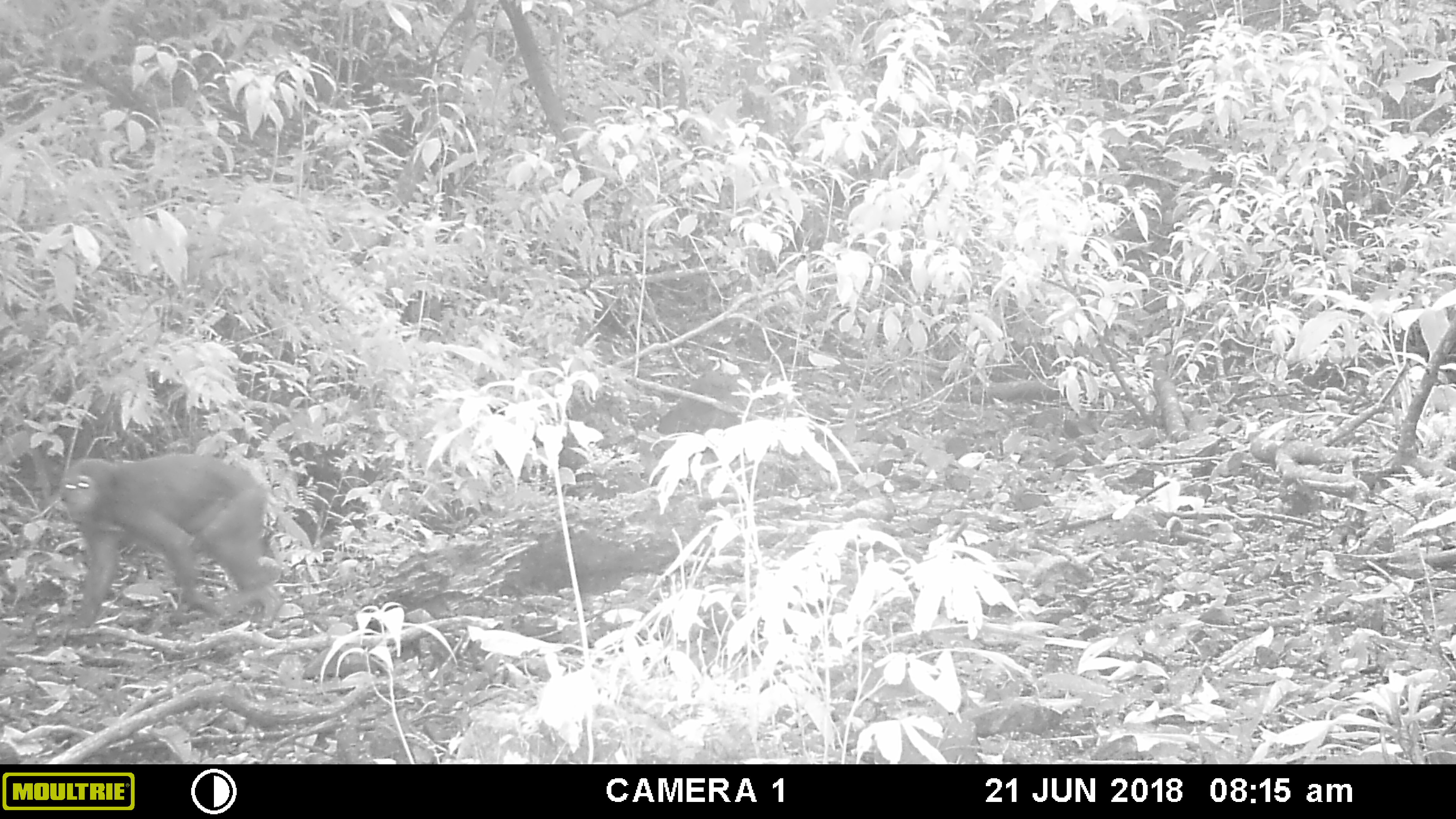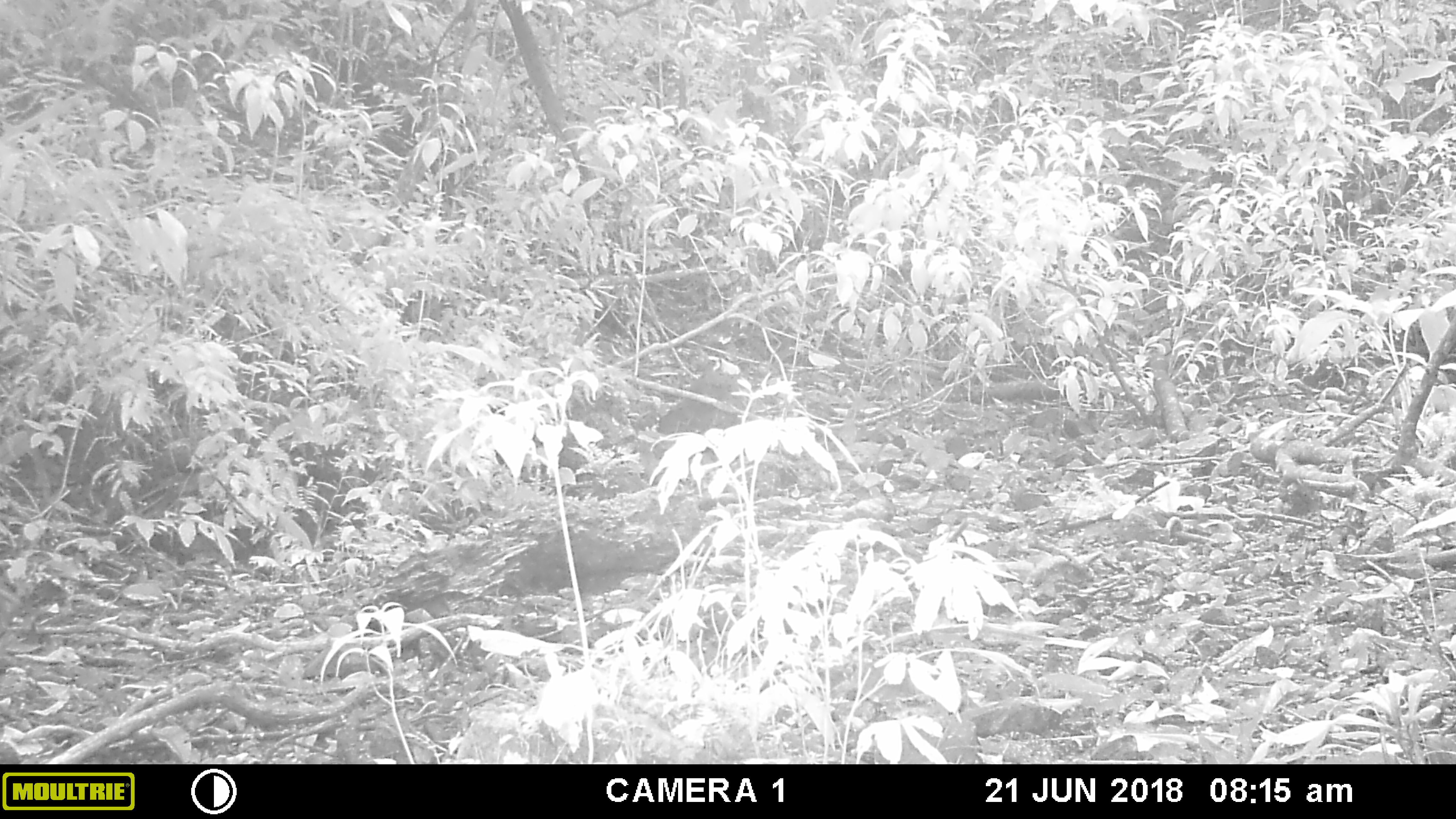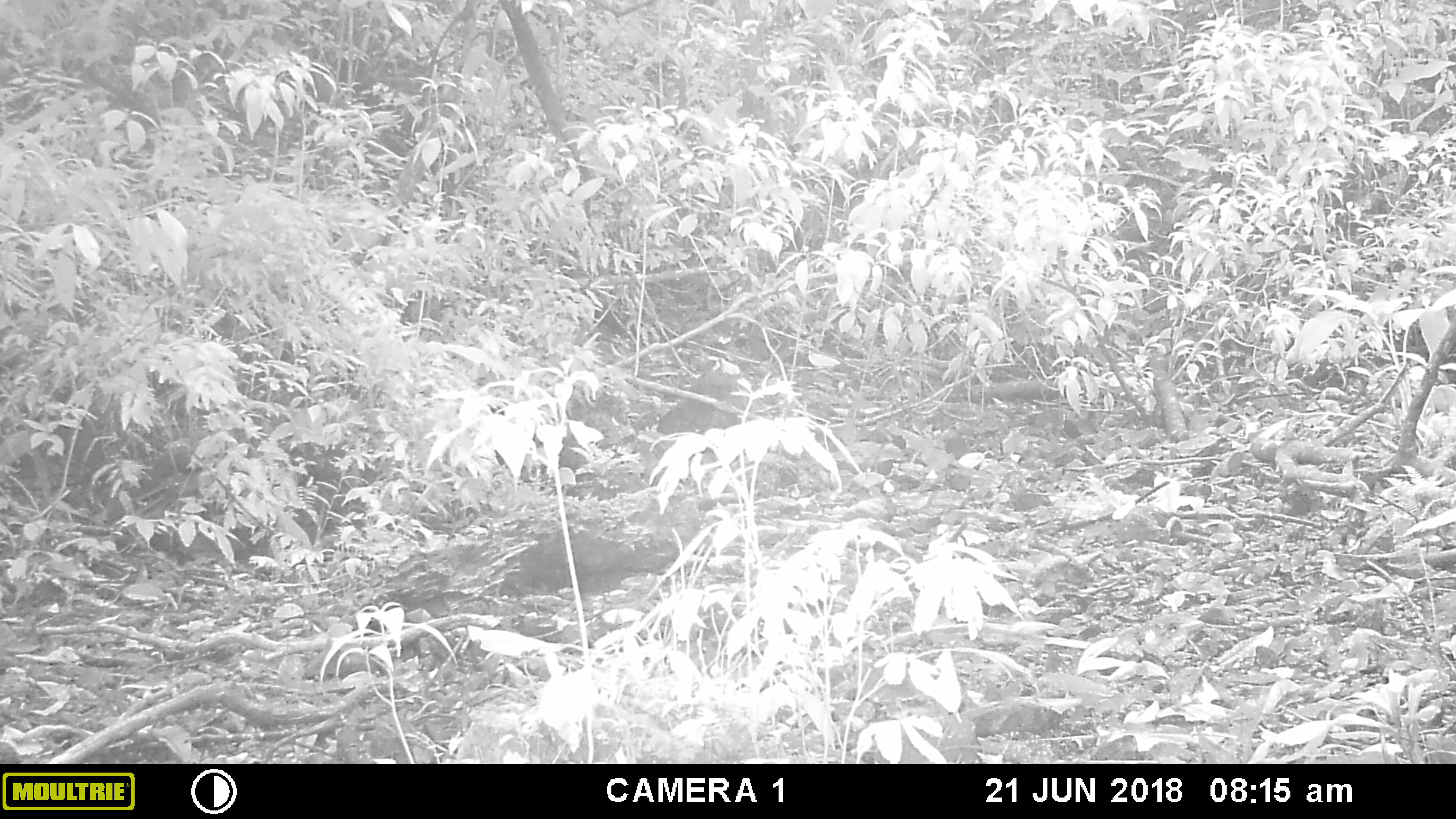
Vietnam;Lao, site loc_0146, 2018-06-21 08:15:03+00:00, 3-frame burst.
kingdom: Animalia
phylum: Chordata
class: Mammalia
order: Primates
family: Cercopithecidae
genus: Macaca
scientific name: Macaca arctoides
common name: stump-tailed macaque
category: stump tailed macaque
Stump tailed macaque (stump-tailed macaque) (Macaca arctoides). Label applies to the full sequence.